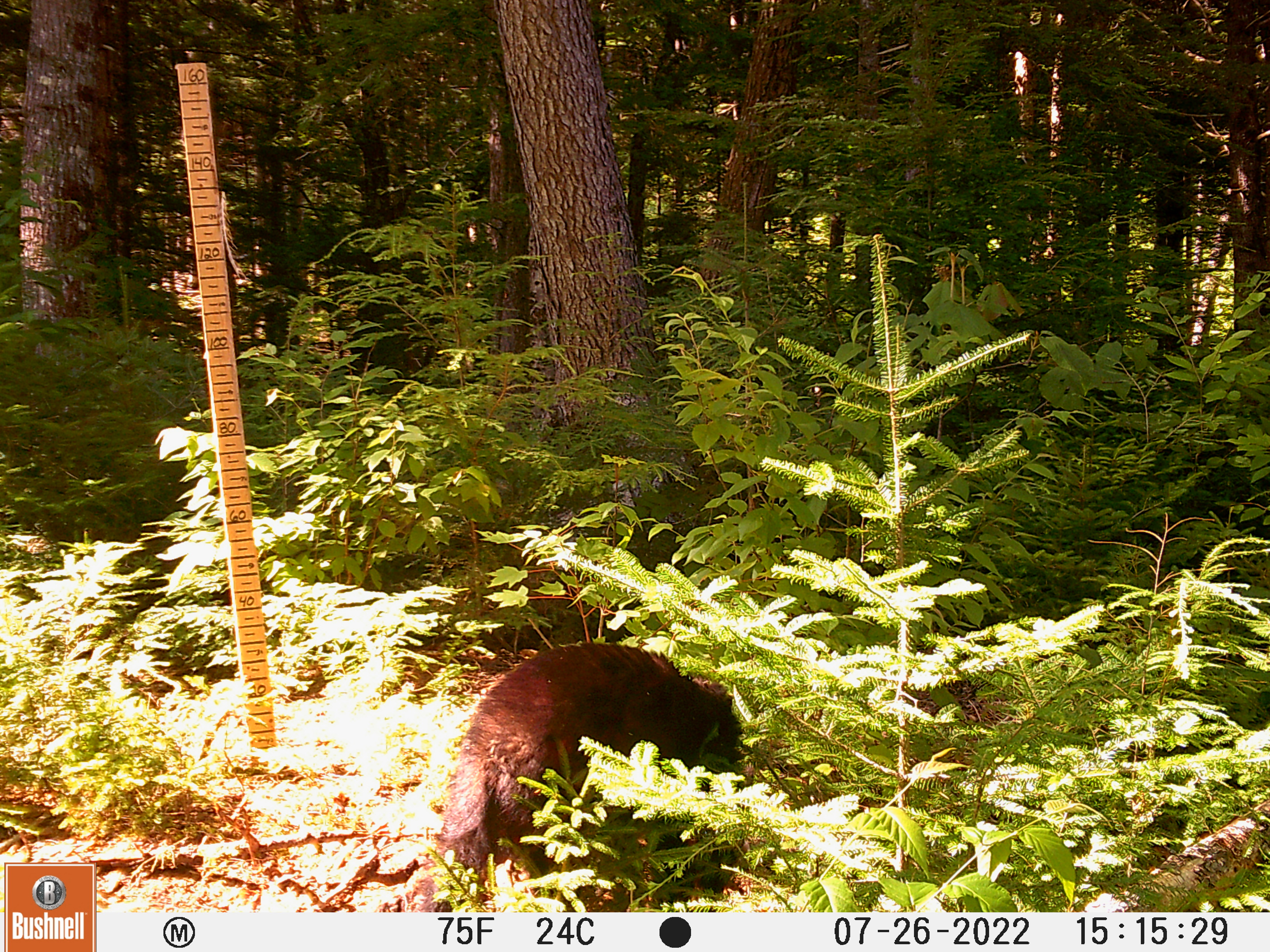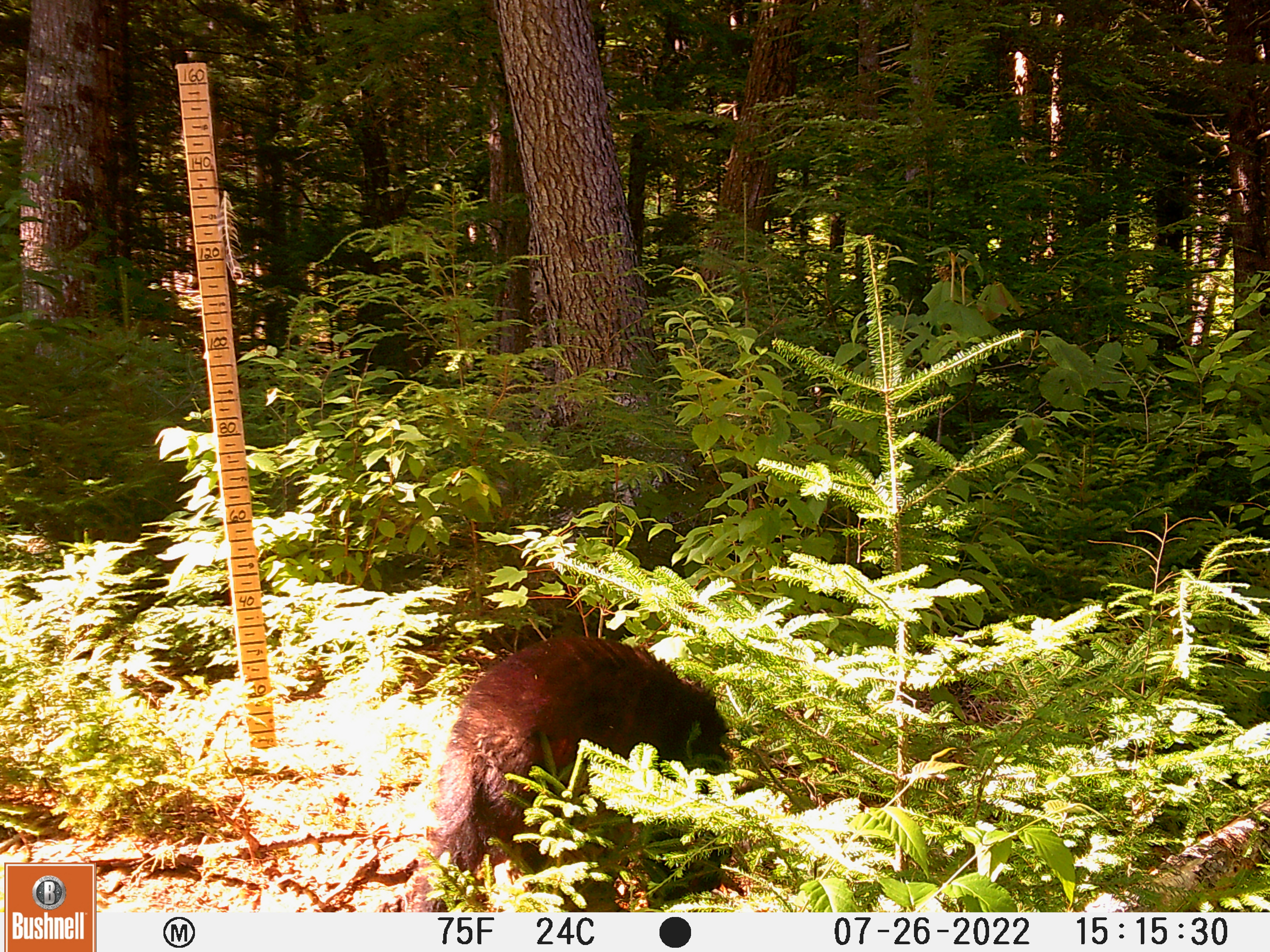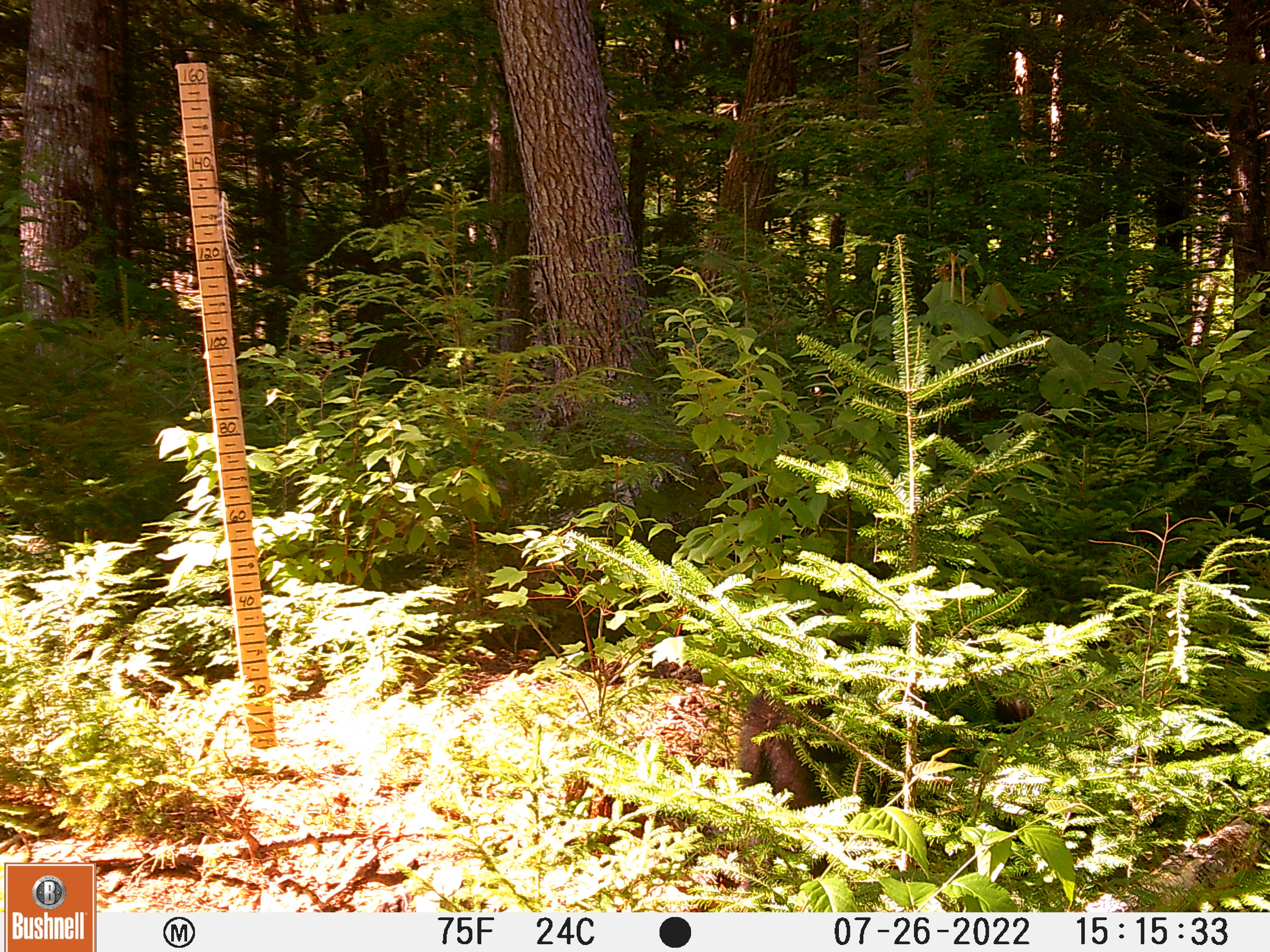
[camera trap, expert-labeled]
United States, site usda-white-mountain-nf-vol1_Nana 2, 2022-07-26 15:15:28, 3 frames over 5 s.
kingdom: Animalia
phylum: Chordata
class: Mammalia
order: Carnivora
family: Ursidae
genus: Ursus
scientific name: Ursus americanus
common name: black bear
Black bear (Ursus americanus).